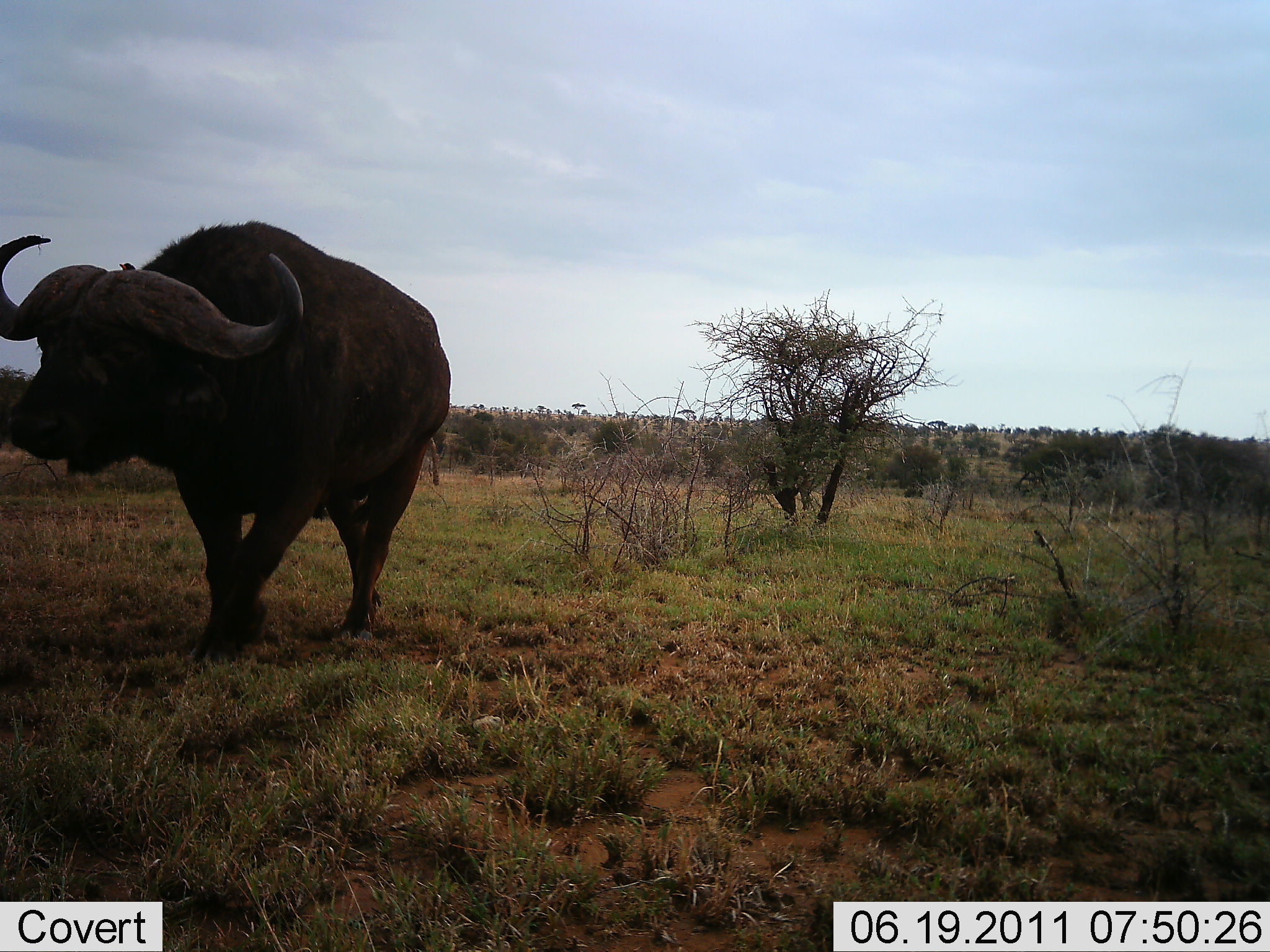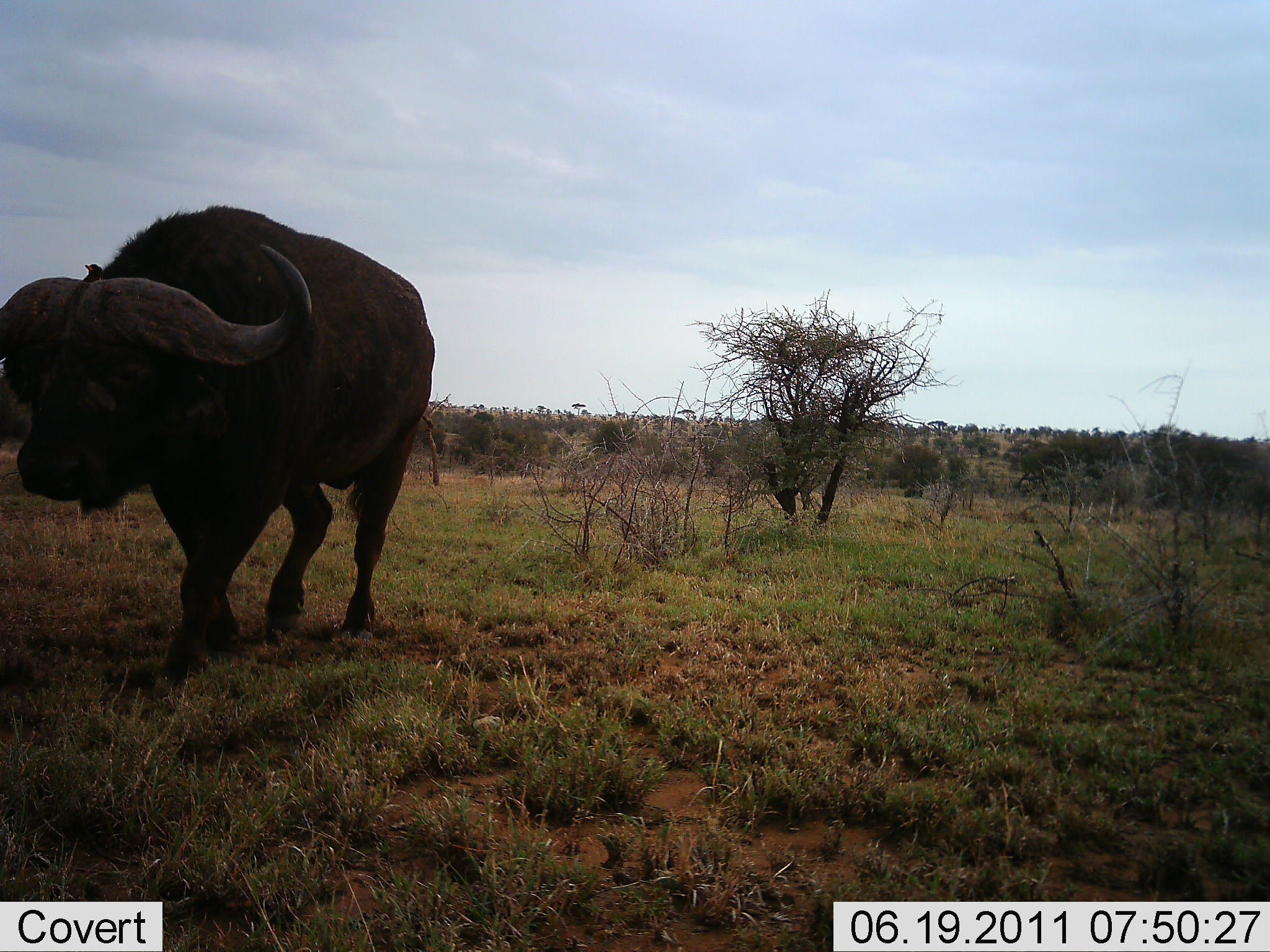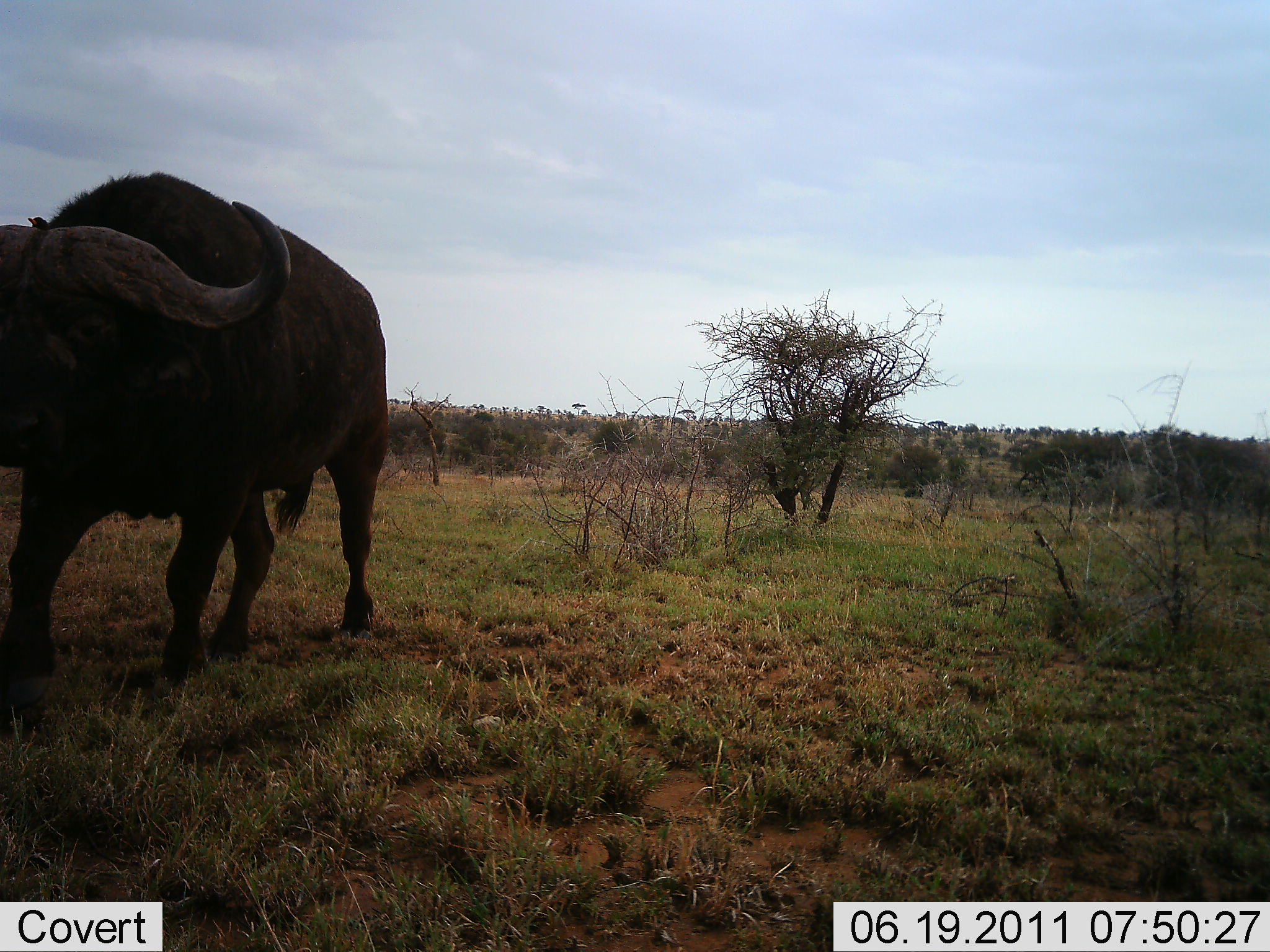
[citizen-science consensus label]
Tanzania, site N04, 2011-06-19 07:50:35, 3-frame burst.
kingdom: Animalia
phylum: Chordata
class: Mammalia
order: Artiodactyla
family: Bovidae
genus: Syncerus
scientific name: Syncerus caffer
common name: cape buffalo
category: buffalo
Buffalo (cape buffalo) (Syncerus caffer), count 1. Behavior (volunteer vote fractions): standing 8%, resting 0%, moving 100%, interacting 0%. Young present (vote fraction): 0%. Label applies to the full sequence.